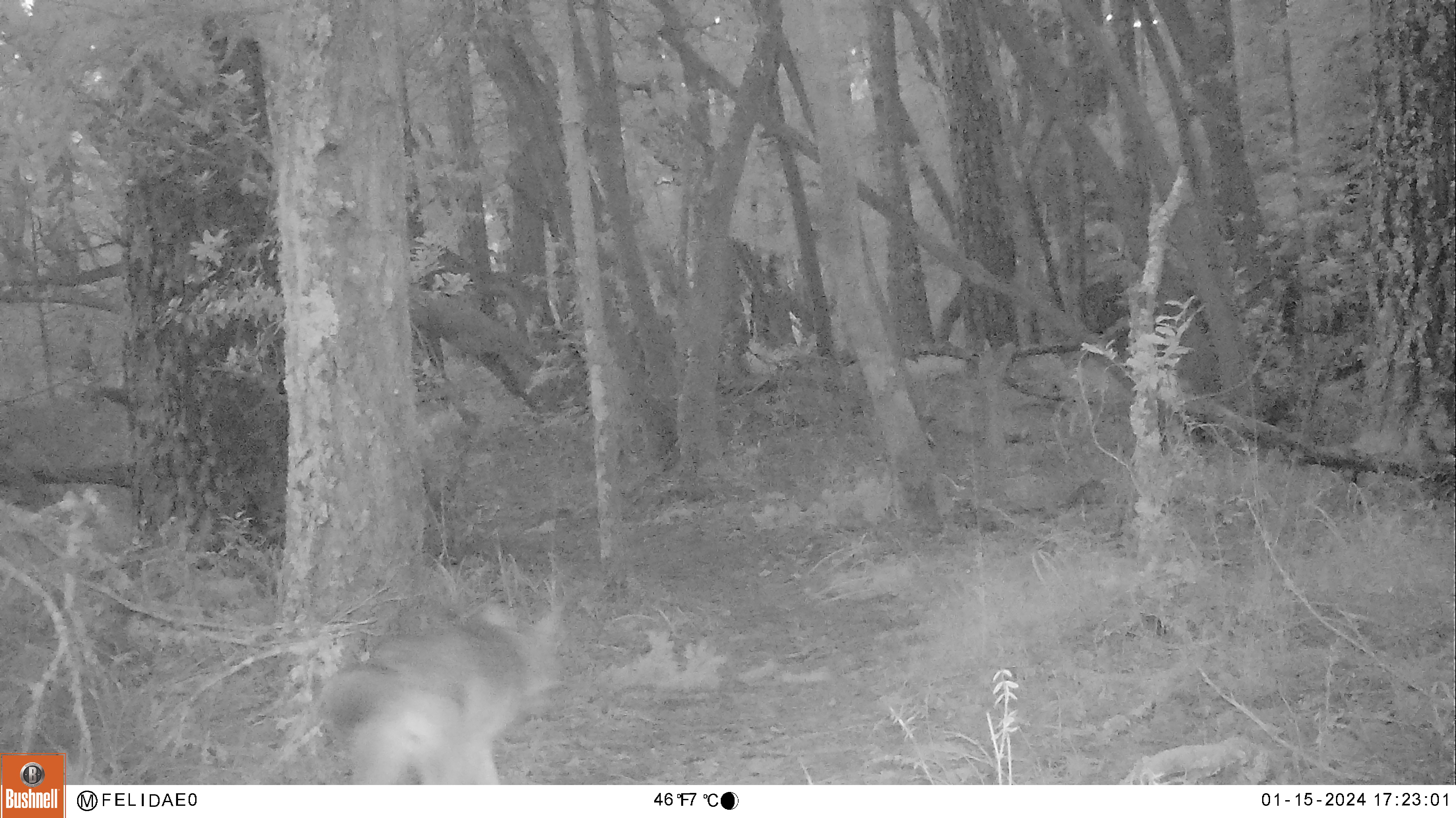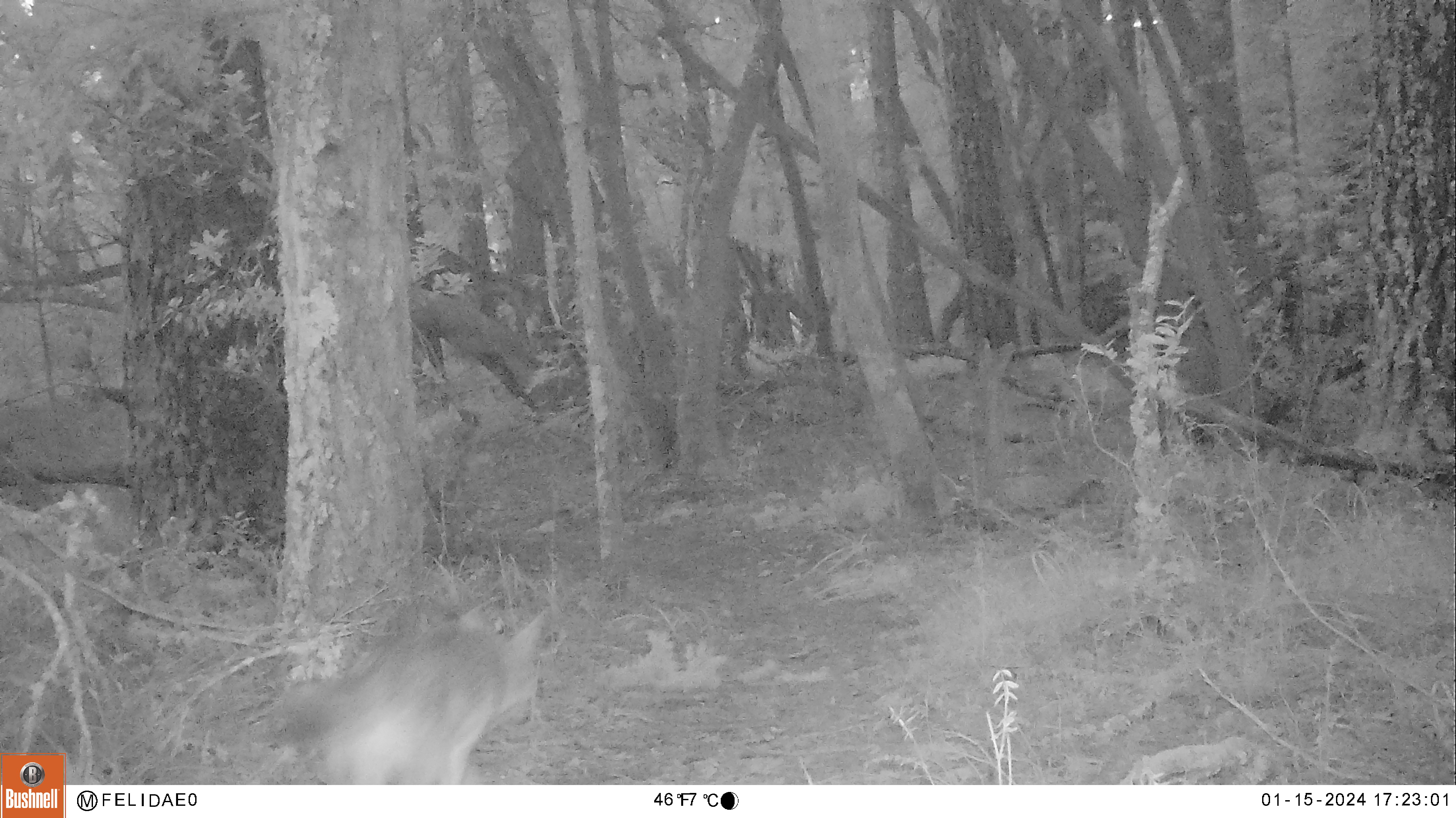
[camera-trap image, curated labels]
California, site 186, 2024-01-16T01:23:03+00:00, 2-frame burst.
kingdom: Animalia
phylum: Chordata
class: Mammalia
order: Carnivora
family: Canidae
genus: Canis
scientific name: Canis latrans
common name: coyote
Coyote (Canis latrans).